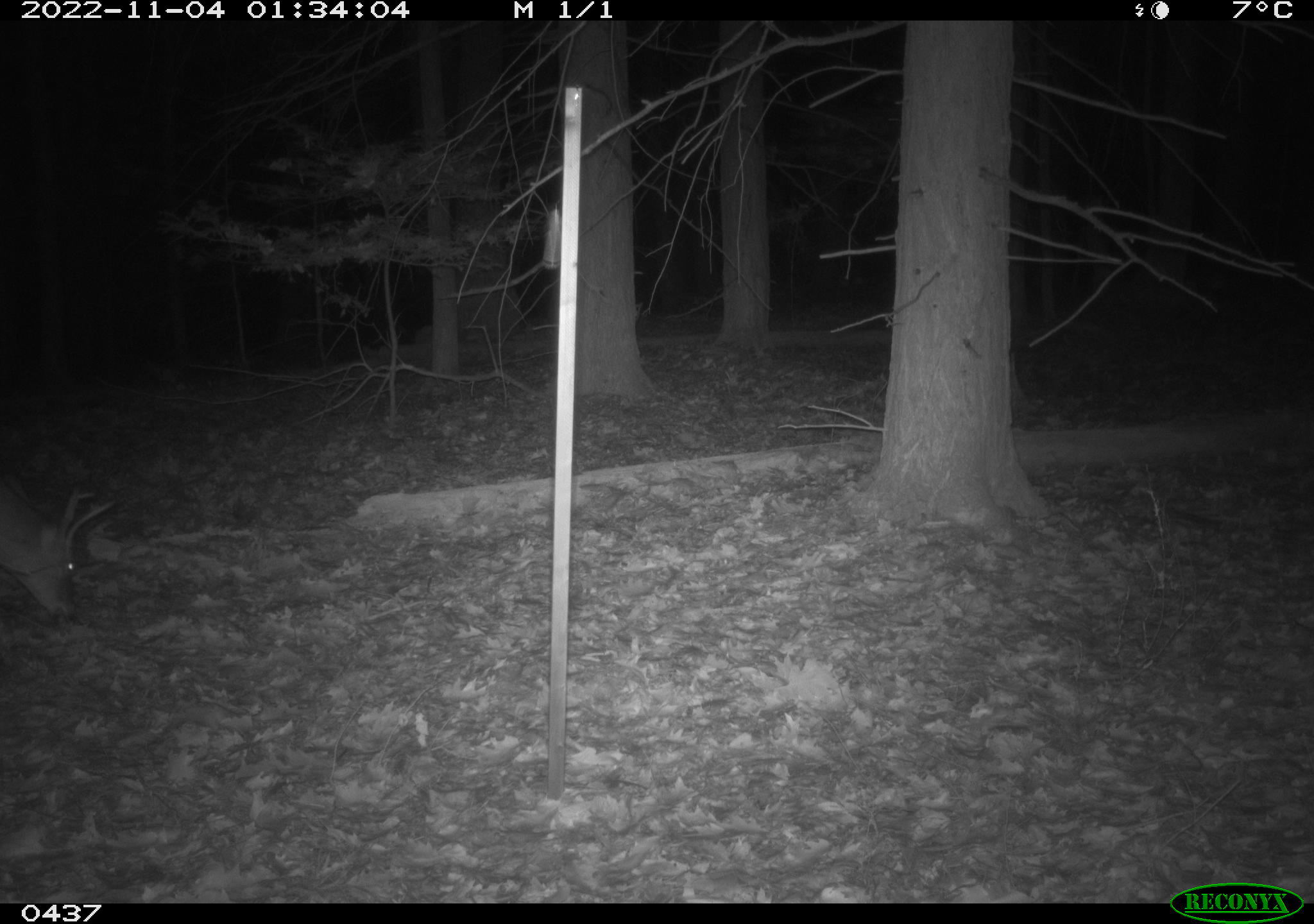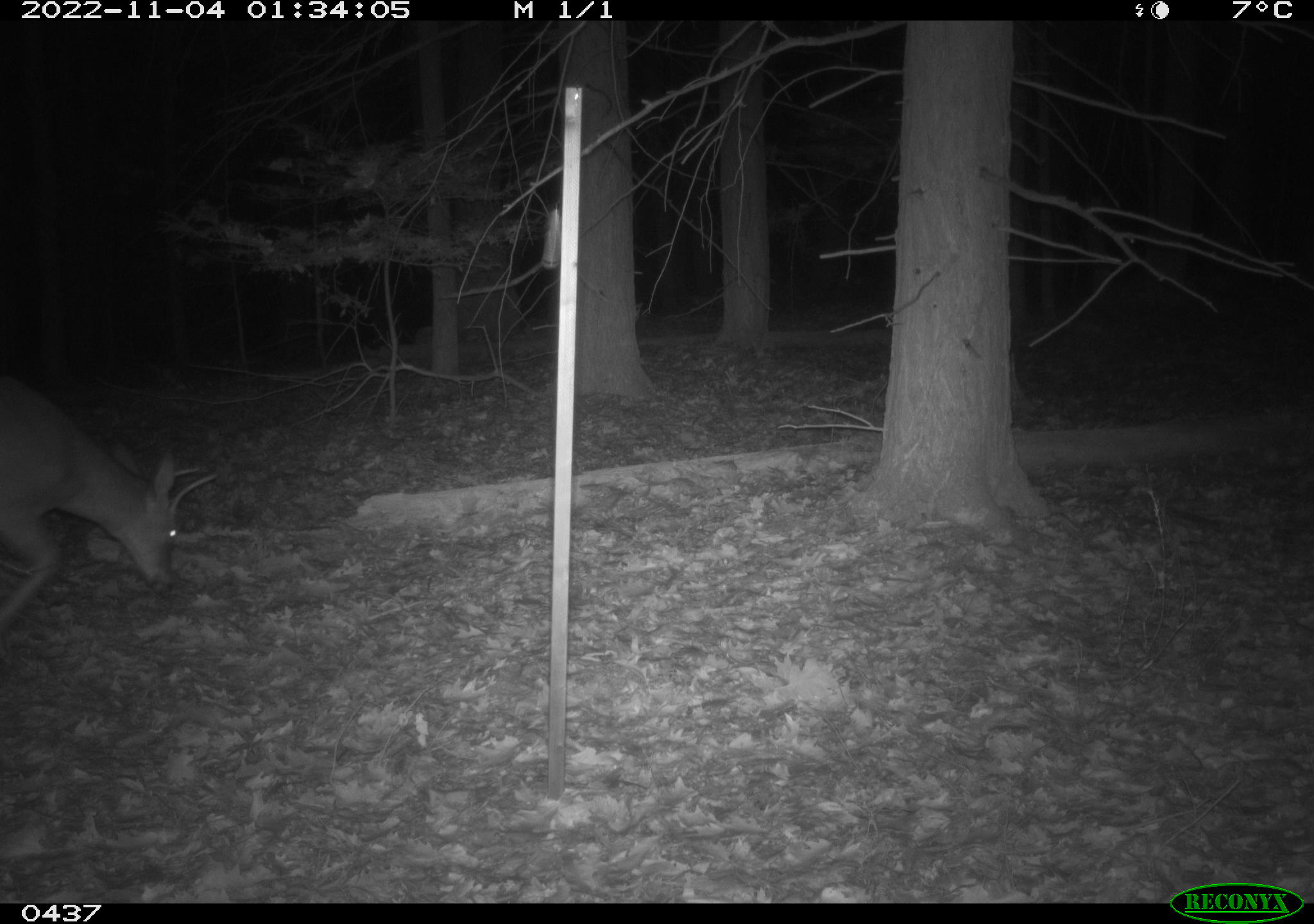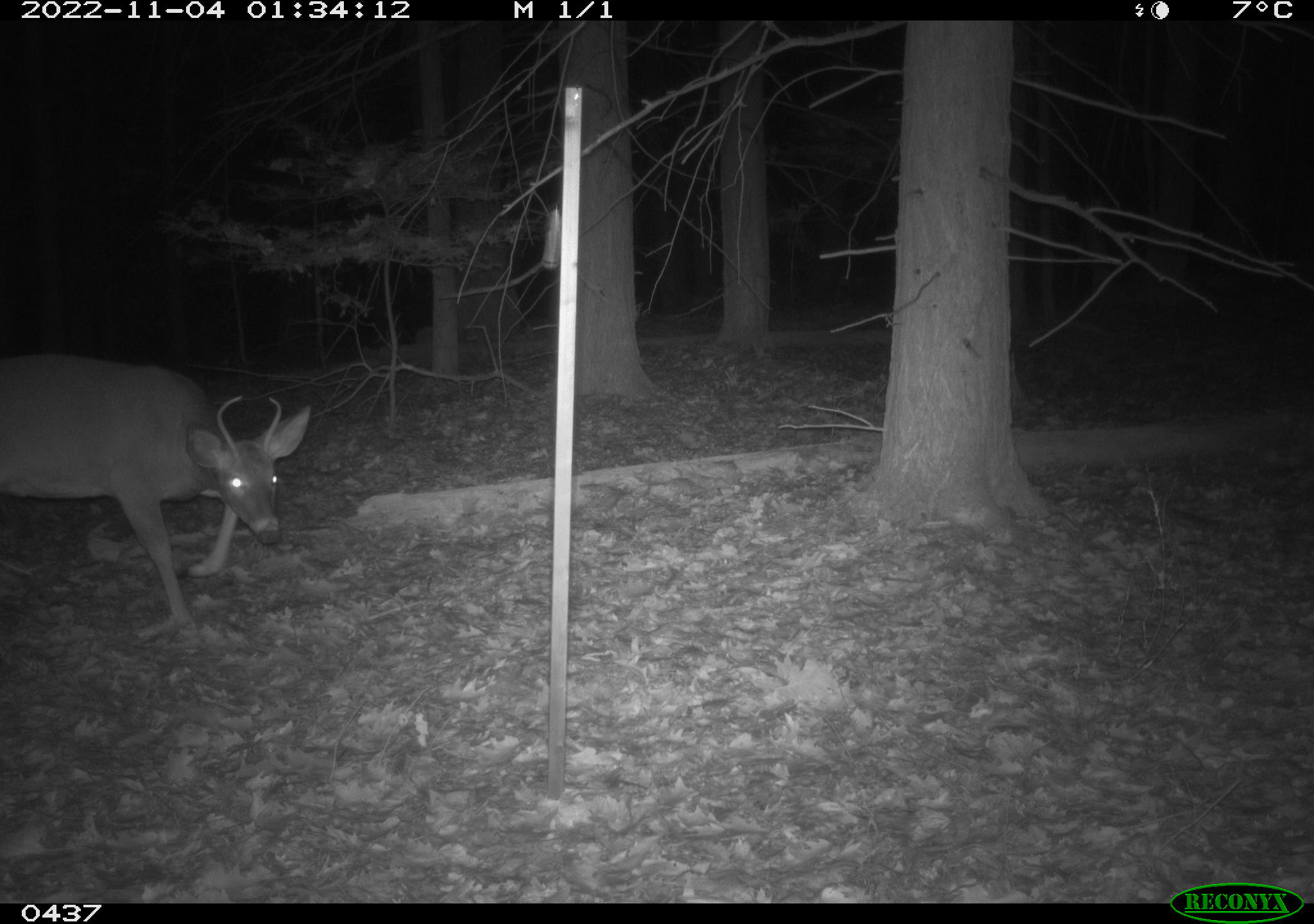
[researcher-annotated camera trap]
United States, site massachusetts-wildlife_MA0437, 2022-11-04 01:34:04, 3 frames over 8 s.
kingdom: Animalia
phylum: Chordata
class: Mammalia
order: Artiodactyla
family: Cervidae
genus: Odocoileus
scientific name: Odocoileus virginianus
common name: white-tailed deer